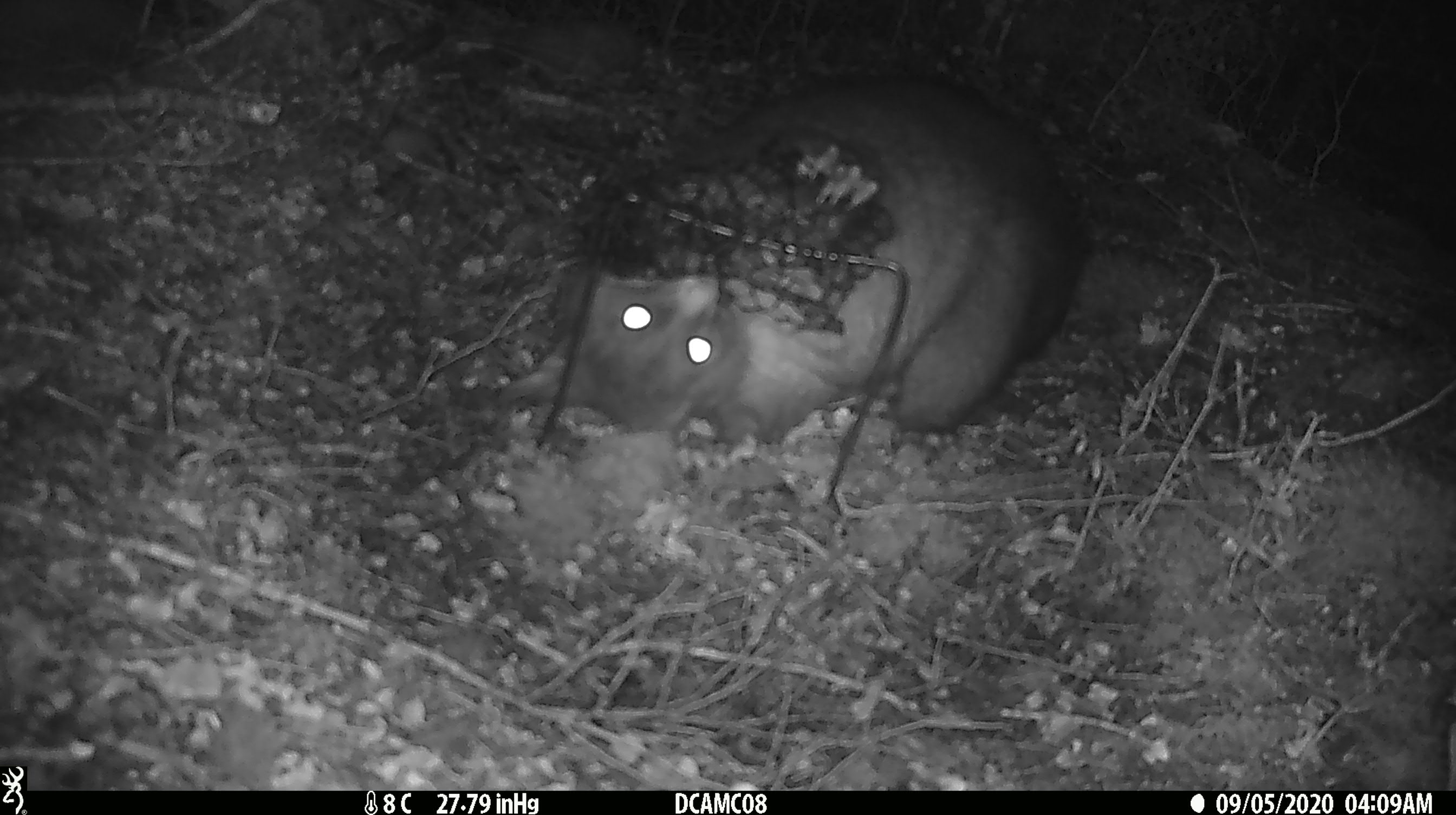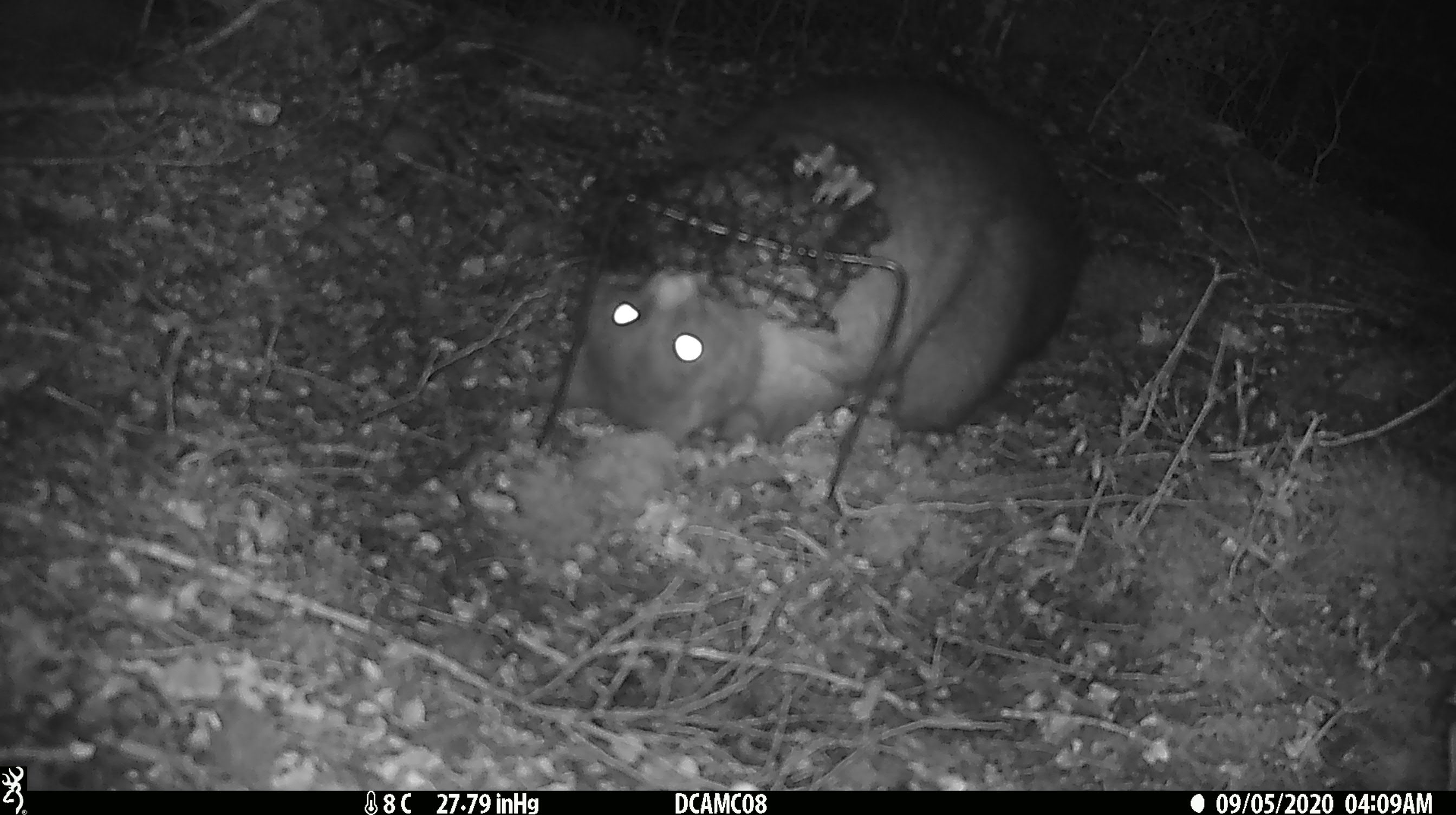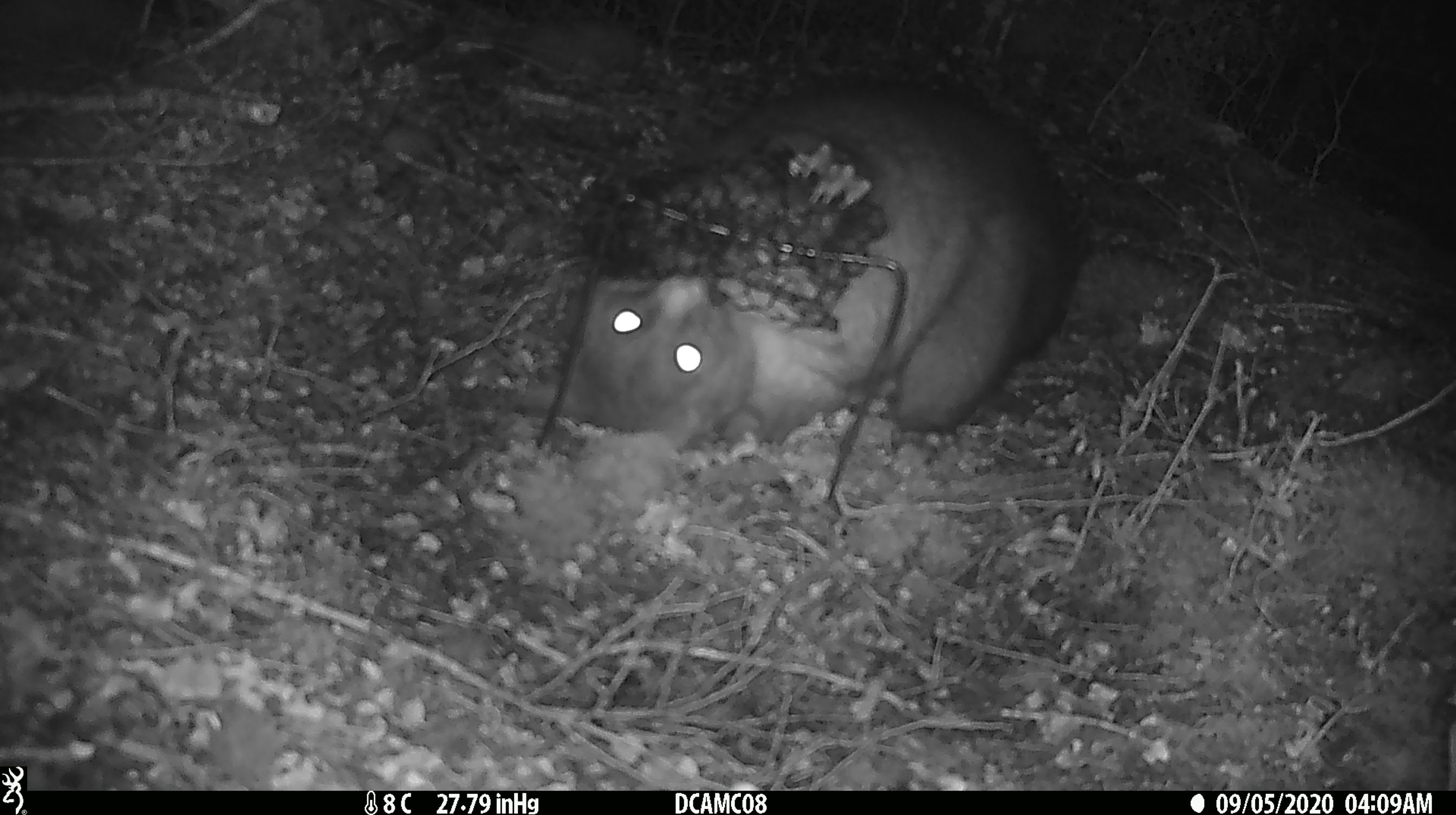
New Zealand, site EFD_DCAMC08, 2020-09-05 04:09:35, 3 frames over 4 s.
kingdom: Animalia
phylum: Chordata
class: Mammalia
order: Diprotodontia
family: Phalangeridae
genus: Trichosurus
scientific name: Trichosurus vulpecula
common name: common brushtail possum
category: possum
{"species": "possum (common brushtail possum) (Trichosurus vulpecula)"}